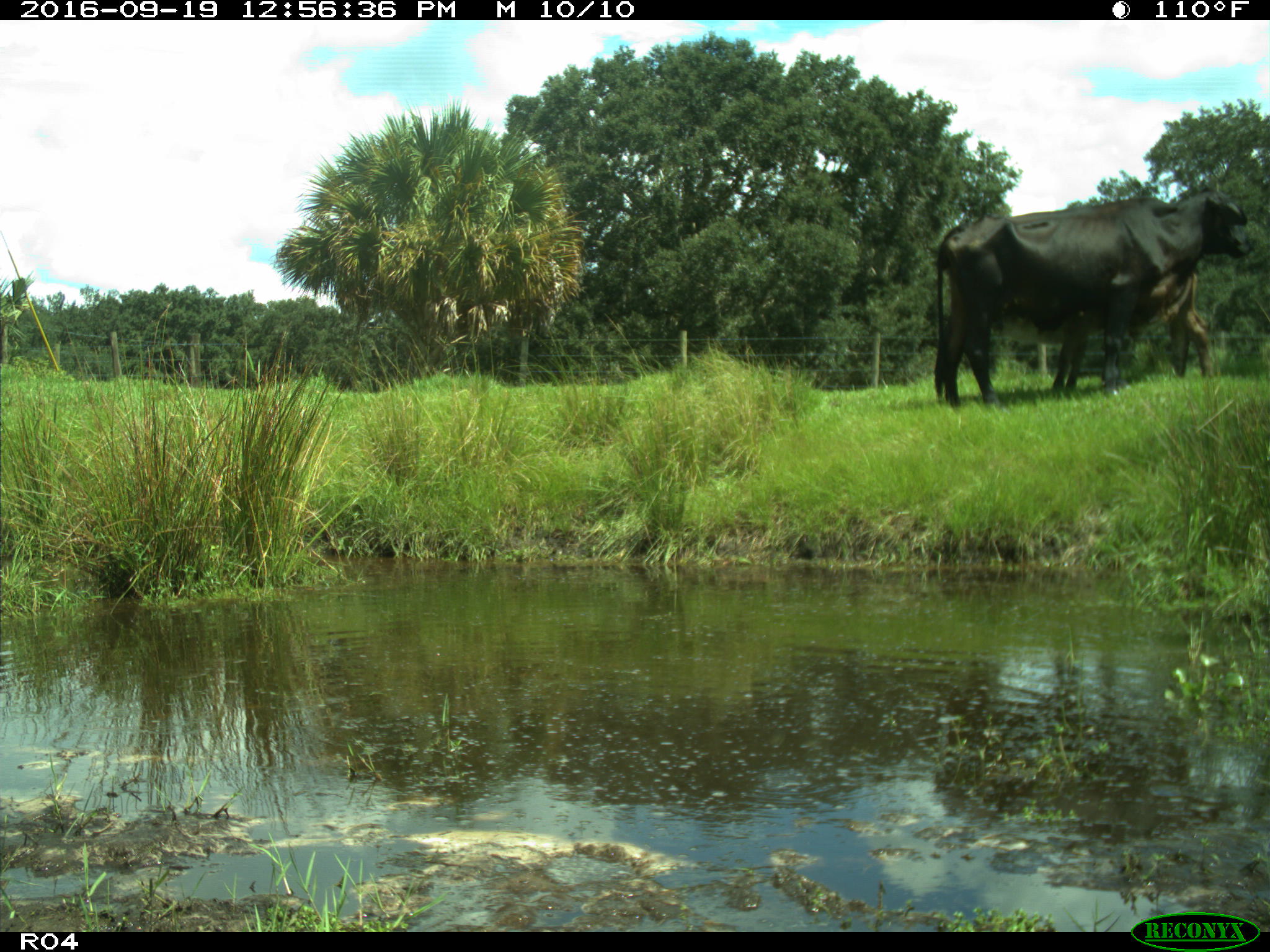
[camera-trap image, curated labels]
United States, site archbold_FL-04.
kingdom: Animalia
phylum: Chordata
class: Mammalia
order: Artiodactyla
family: Bovidae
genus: Bos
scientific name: Bos taurus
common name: domestic cow